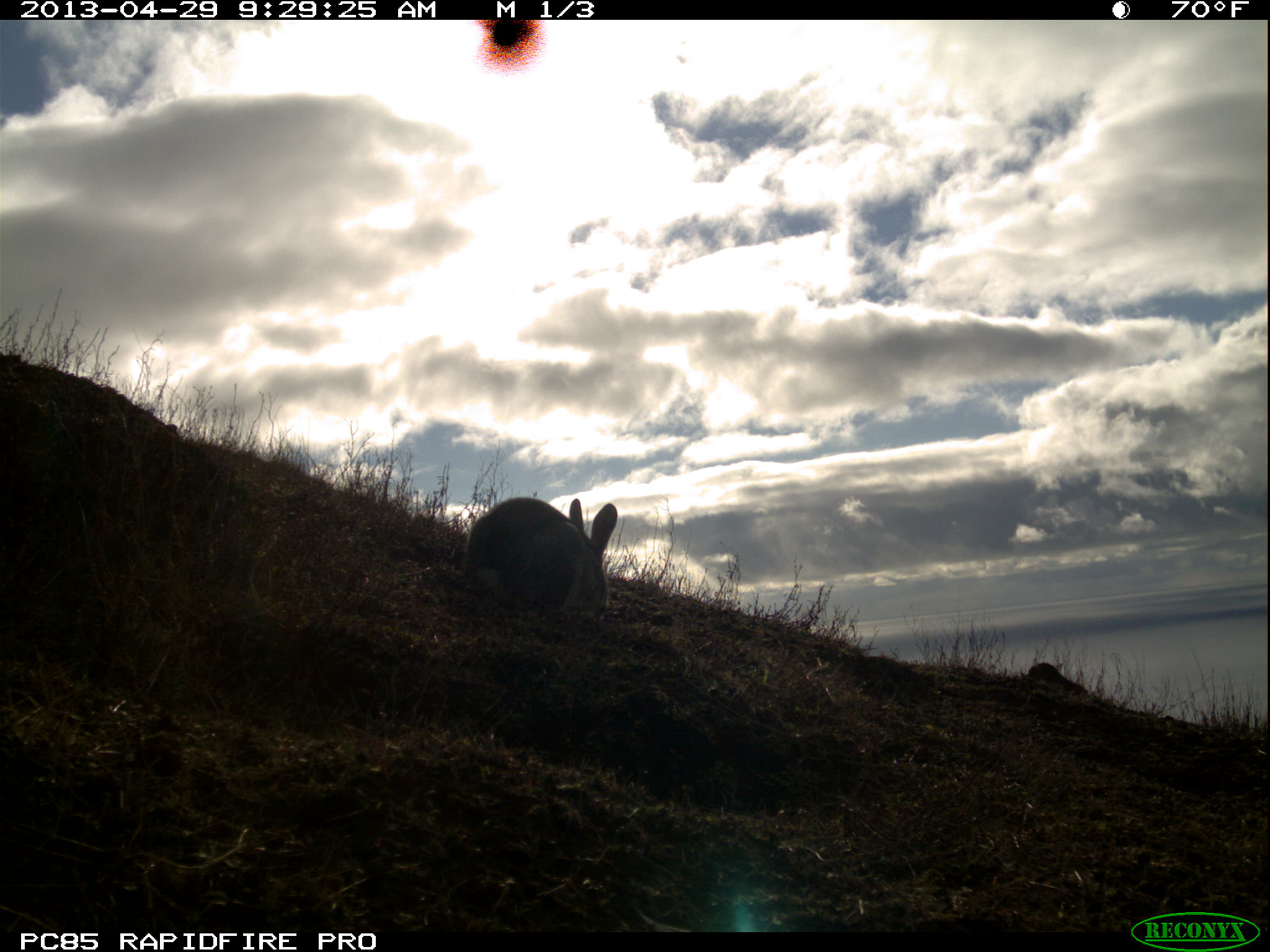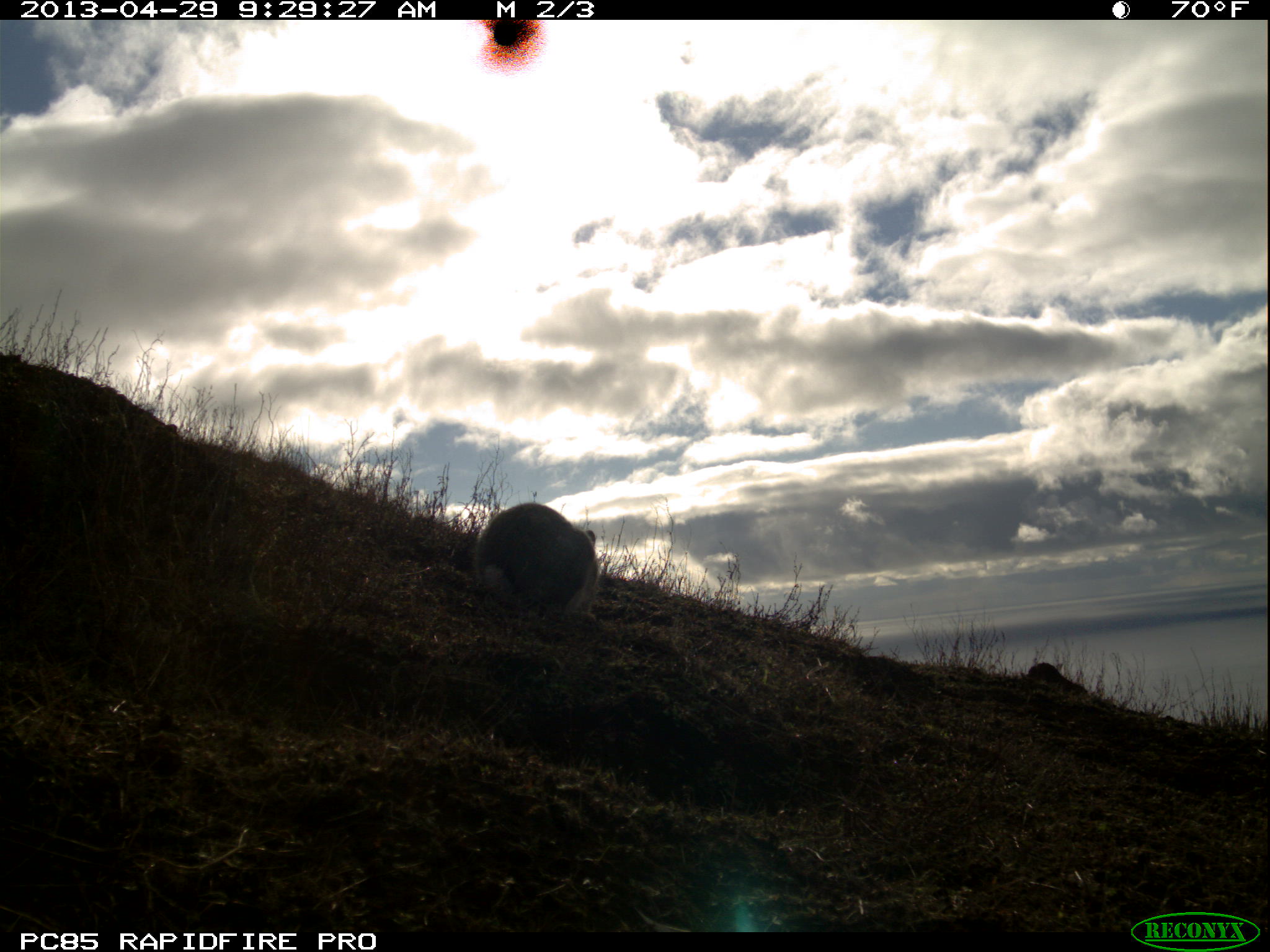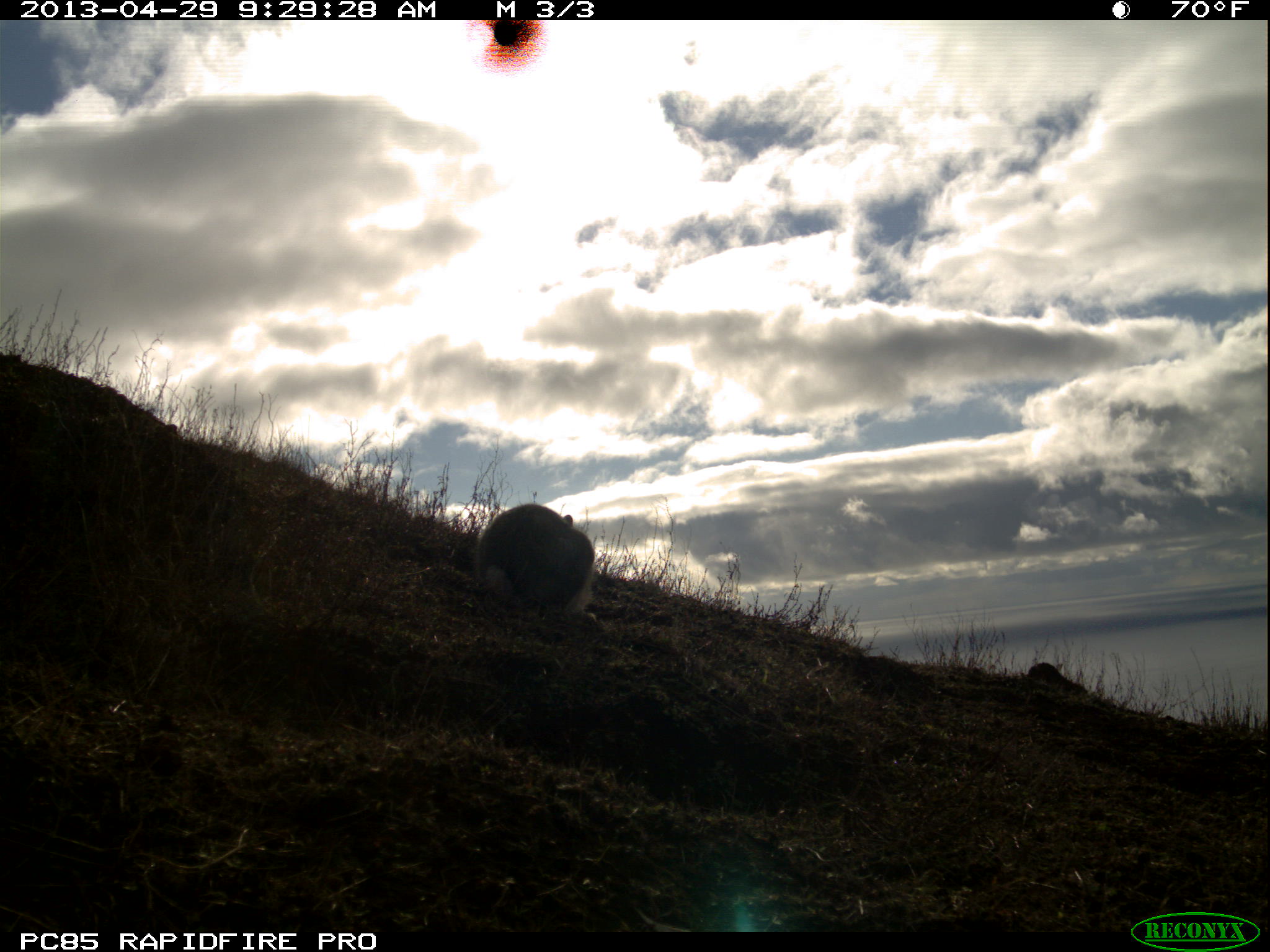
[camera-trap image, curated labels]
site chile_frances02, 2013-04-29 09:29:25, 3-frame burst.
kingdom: Animalia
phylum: Chordata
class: Mammalia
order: Lagomorpha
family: Leporidae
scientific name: Leporidae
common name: rabbits and hares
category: rabbit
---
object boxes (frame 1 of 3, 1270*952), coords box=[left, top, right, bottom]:
rabbit: box=[456, 494, 618, 624]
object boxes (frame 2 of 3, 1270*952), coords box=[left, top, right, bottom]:
rabbit: box=[463, 501, 602, 621]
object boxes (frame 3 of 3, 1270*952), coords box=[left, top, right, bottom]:
rabbit: box=[467, 503, 599, 619]